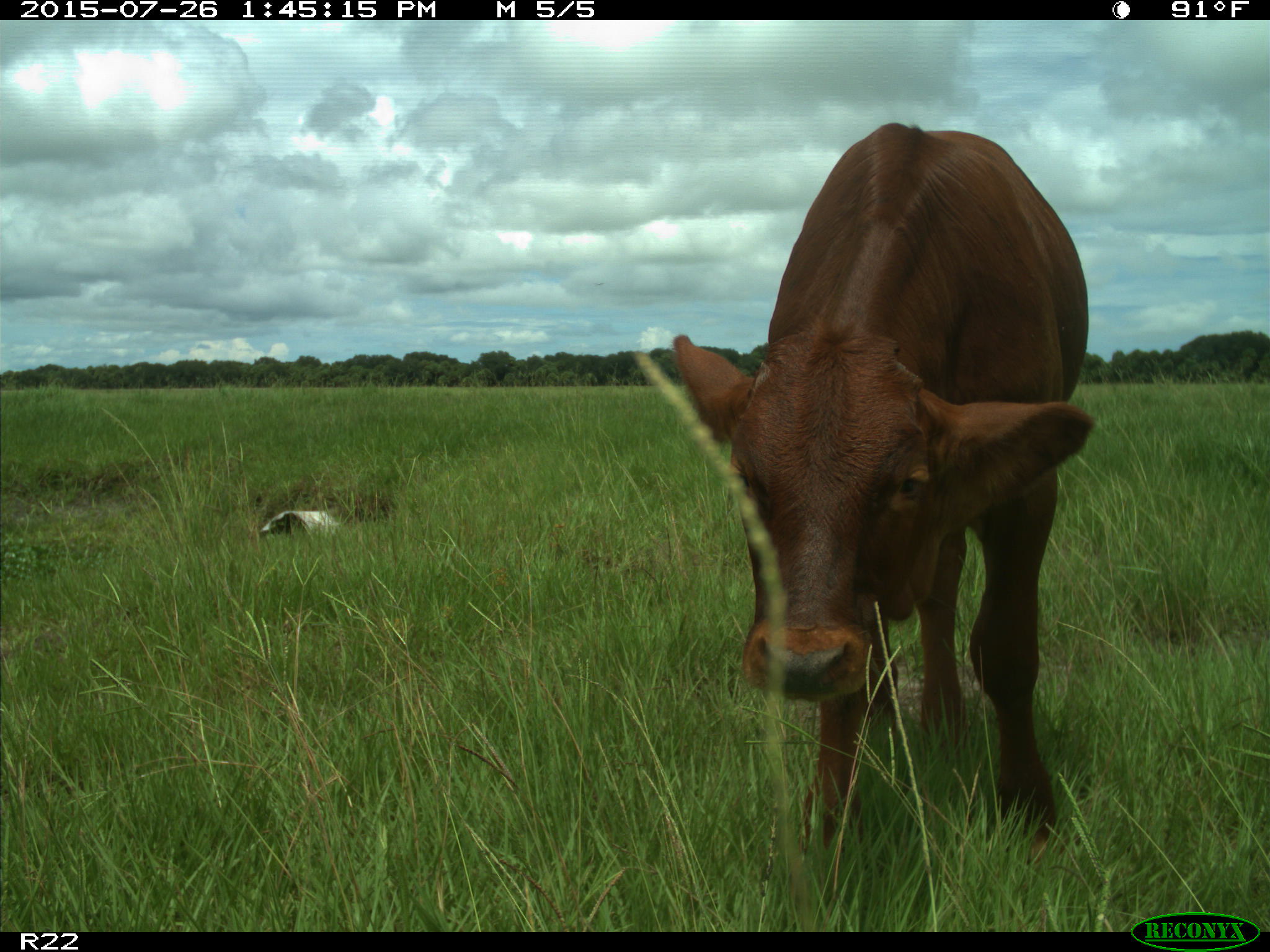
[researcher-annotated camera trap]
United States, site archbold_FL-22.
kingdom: Animalia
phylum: Chordata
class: Mammalia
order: Artiodactyla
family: Bovidae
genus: Bos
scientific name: Bos taurus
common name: domestic cow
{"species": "Bos taurus (domestic cow)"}